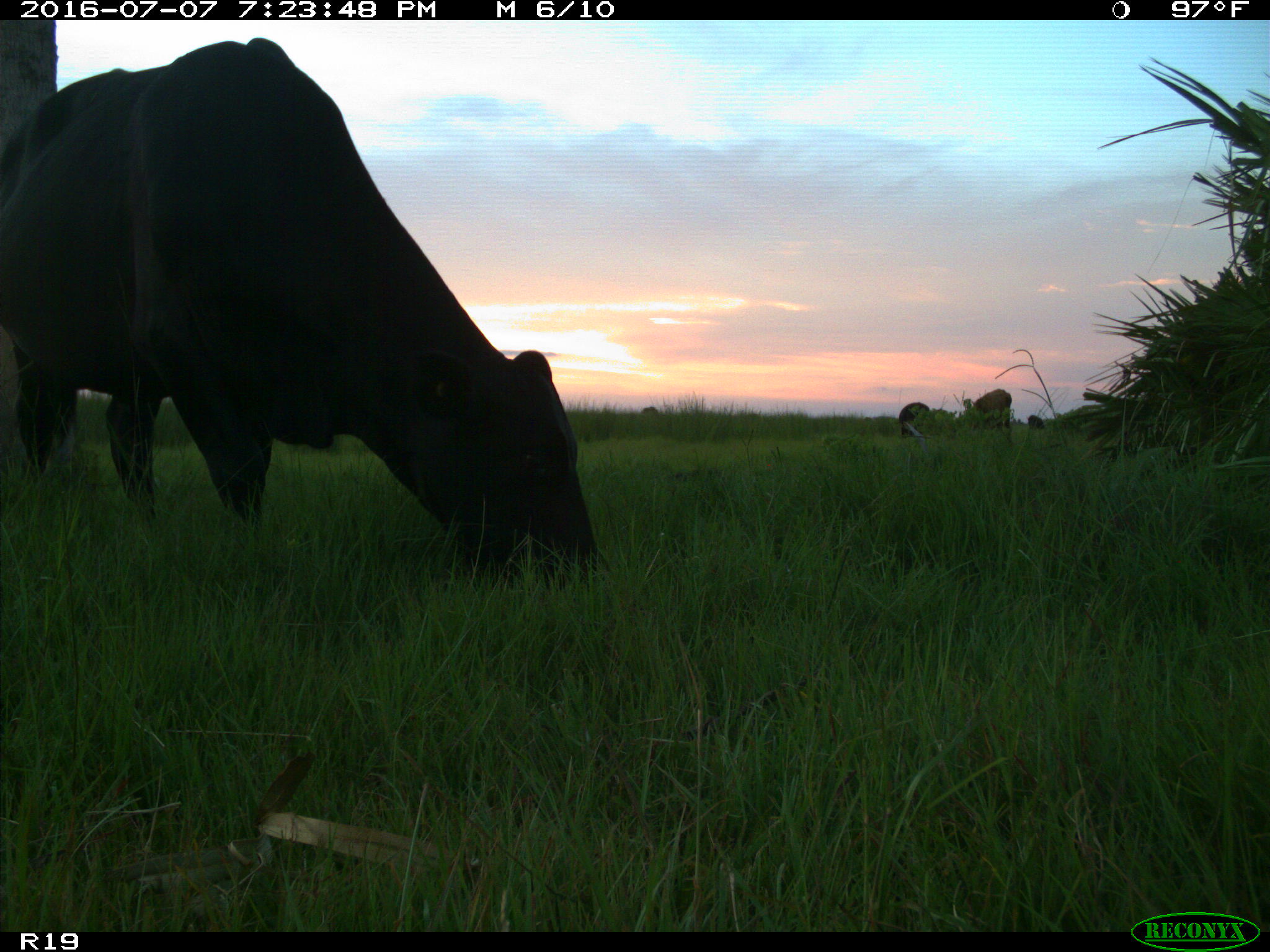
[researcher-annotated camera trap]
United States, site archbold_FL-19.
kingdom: Animalia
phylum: Chordata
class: Mammalia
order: Artiodactyla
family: Bovidae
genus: Bos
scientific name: Bos taurus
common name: domestic cow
Bos taurus (domestic cow).